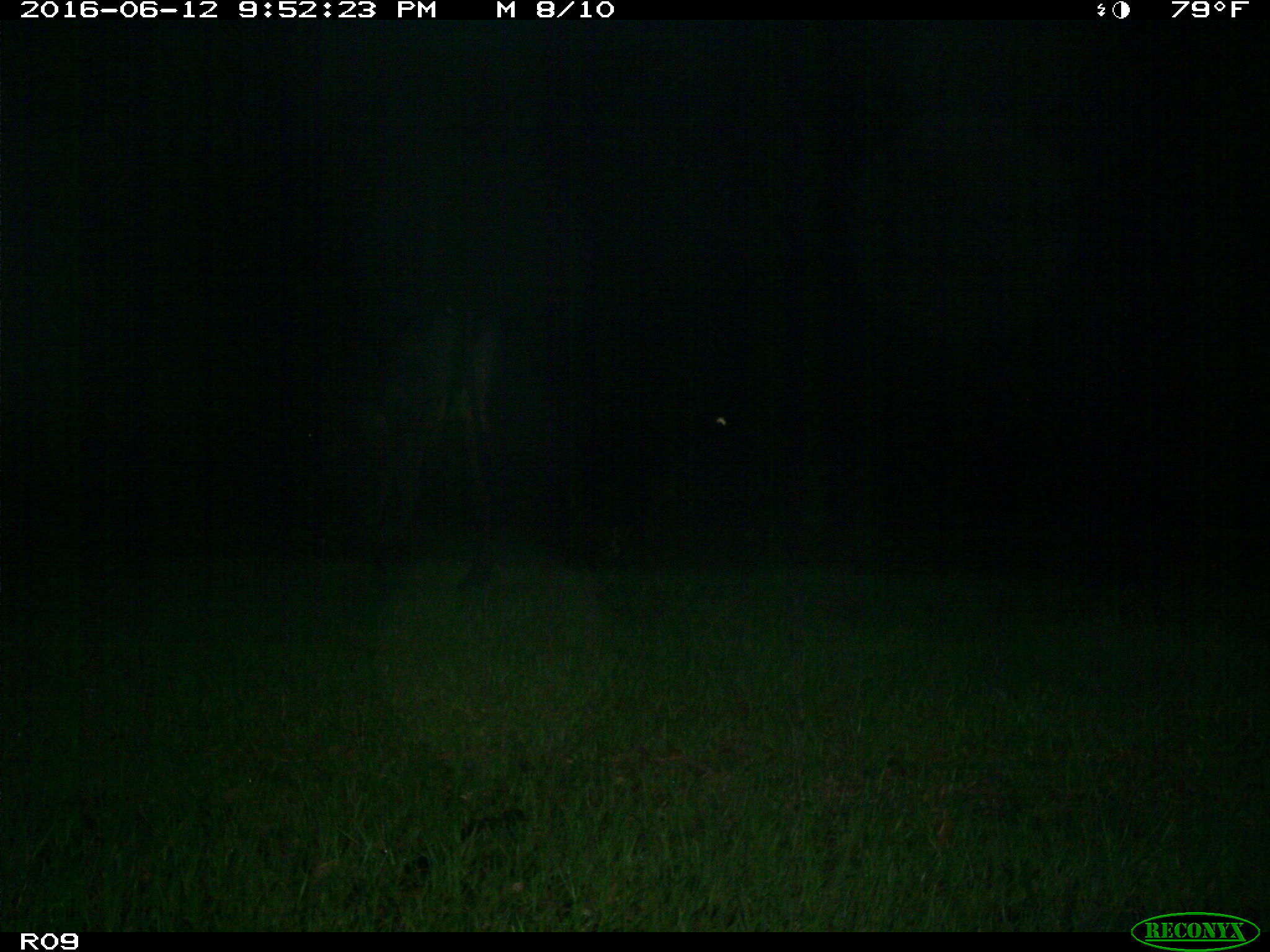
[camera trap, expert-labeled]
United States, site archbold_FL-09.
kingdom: Animalia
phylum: Chordata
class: Mammalia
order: Artiodactyla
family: Bovidae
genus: Bos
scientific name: Bos taurus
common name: domestic cow